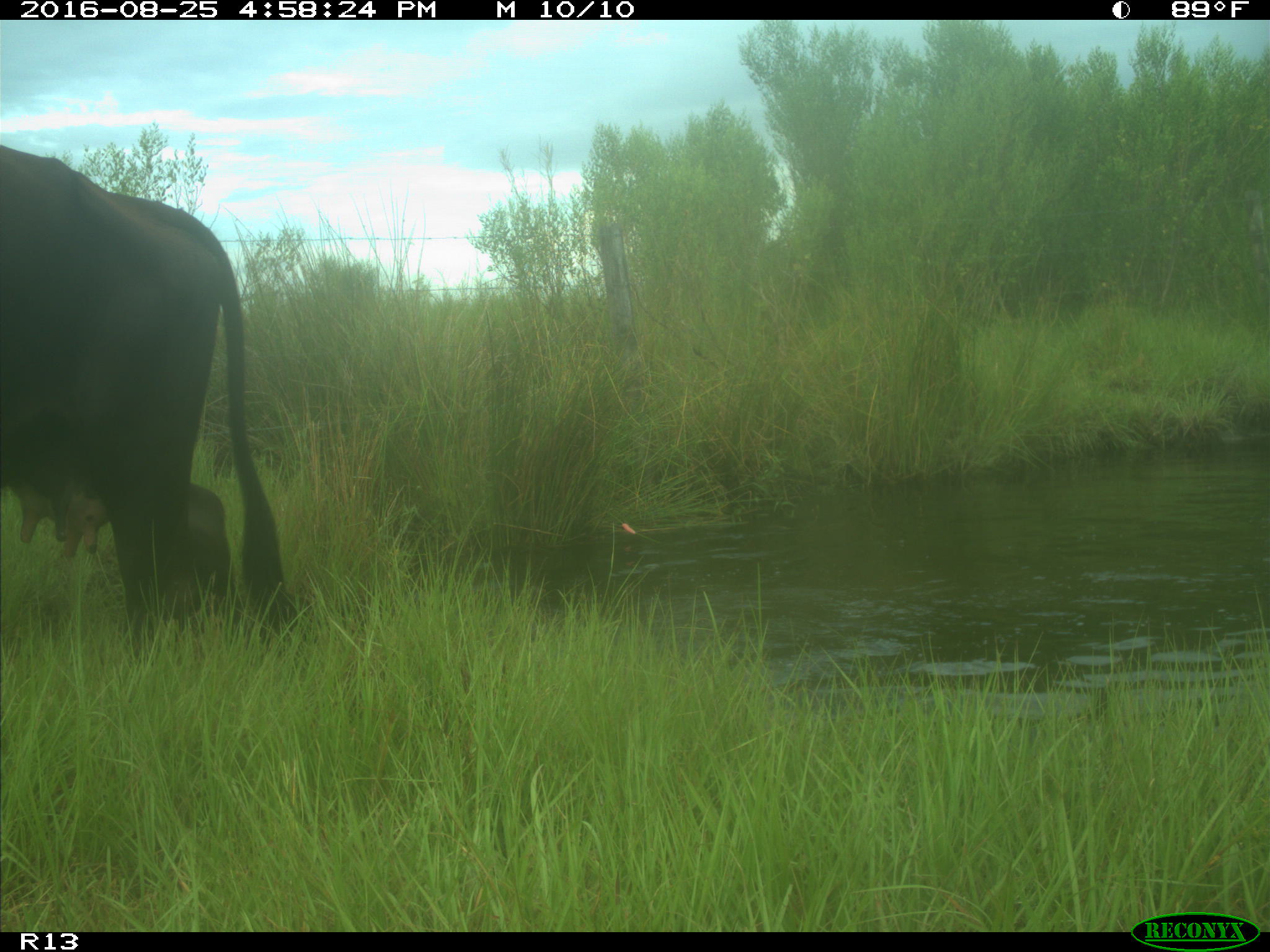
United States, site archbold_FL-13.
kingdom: Animalia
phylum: Chordata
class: Mammalia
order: Artiodactyla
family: Bovidae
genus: Bos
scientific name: Bos taurus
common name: domestic cow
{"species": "Bos taurus (domestic cow)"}